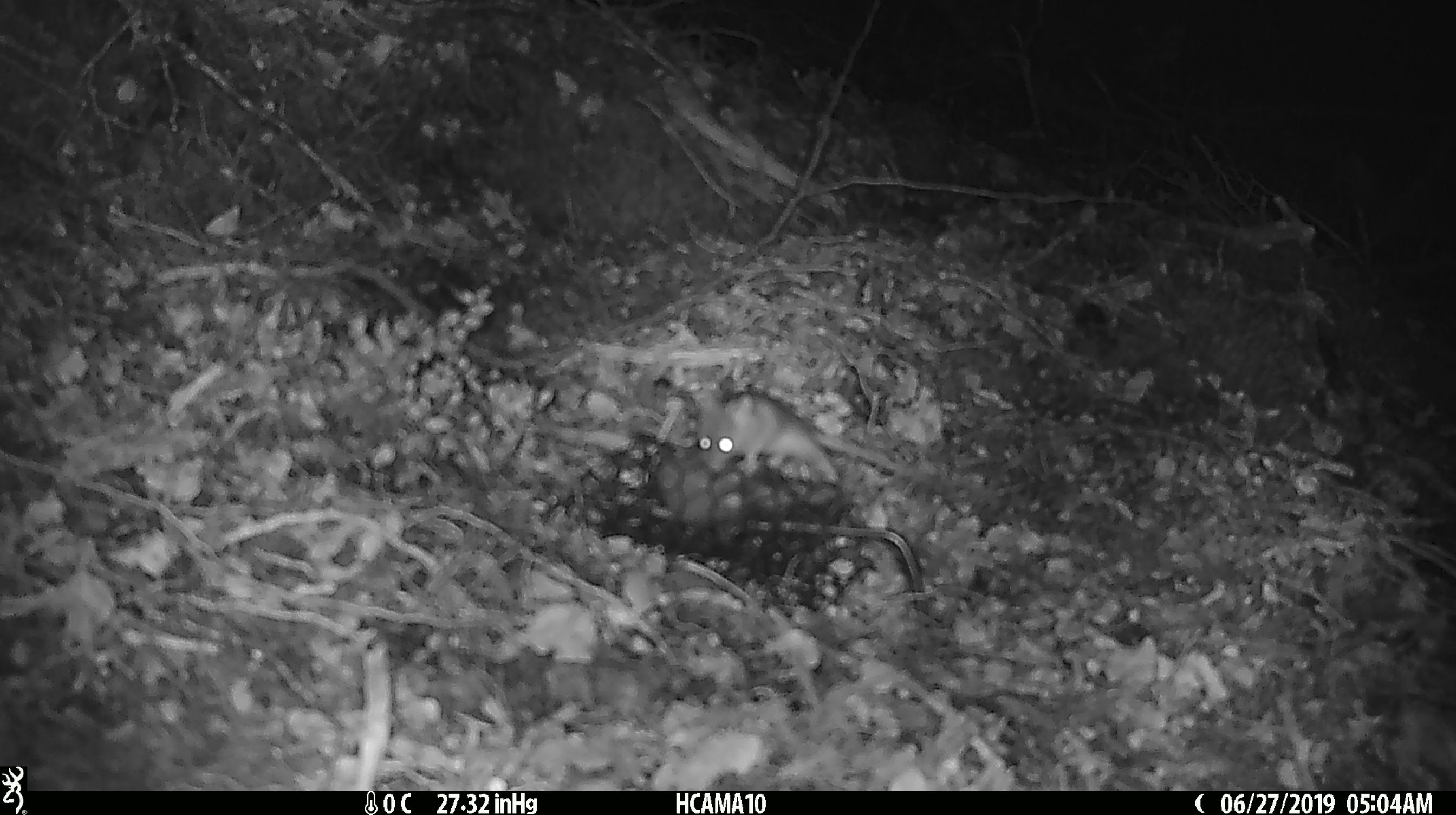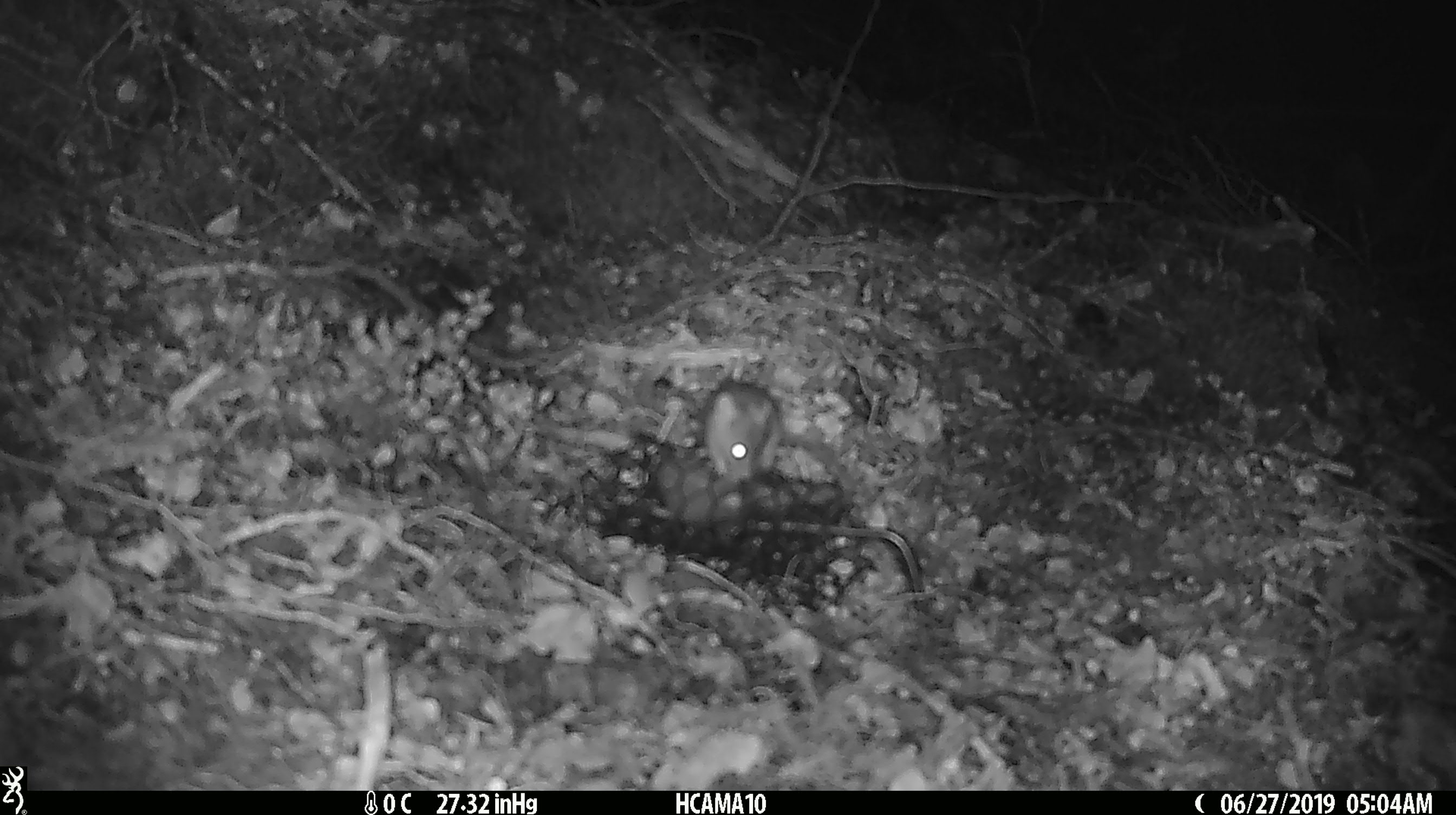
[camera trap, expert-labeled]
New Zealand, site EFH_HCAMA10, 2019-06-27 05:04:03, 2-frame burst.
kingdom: Animalia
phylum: Chordata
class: Mammalia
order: Rodentia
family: Muridae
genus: Mus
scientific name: Mus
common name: mouse